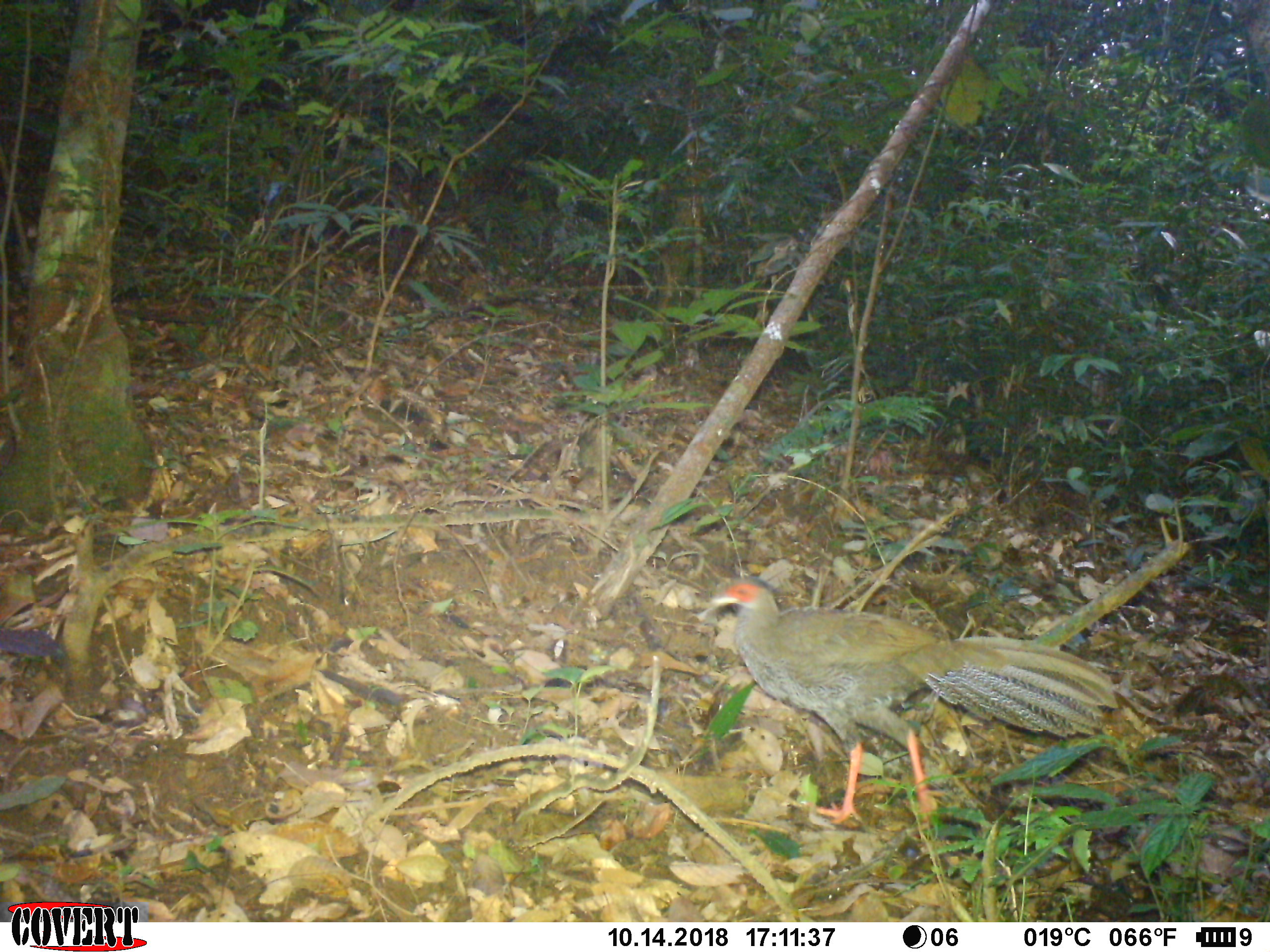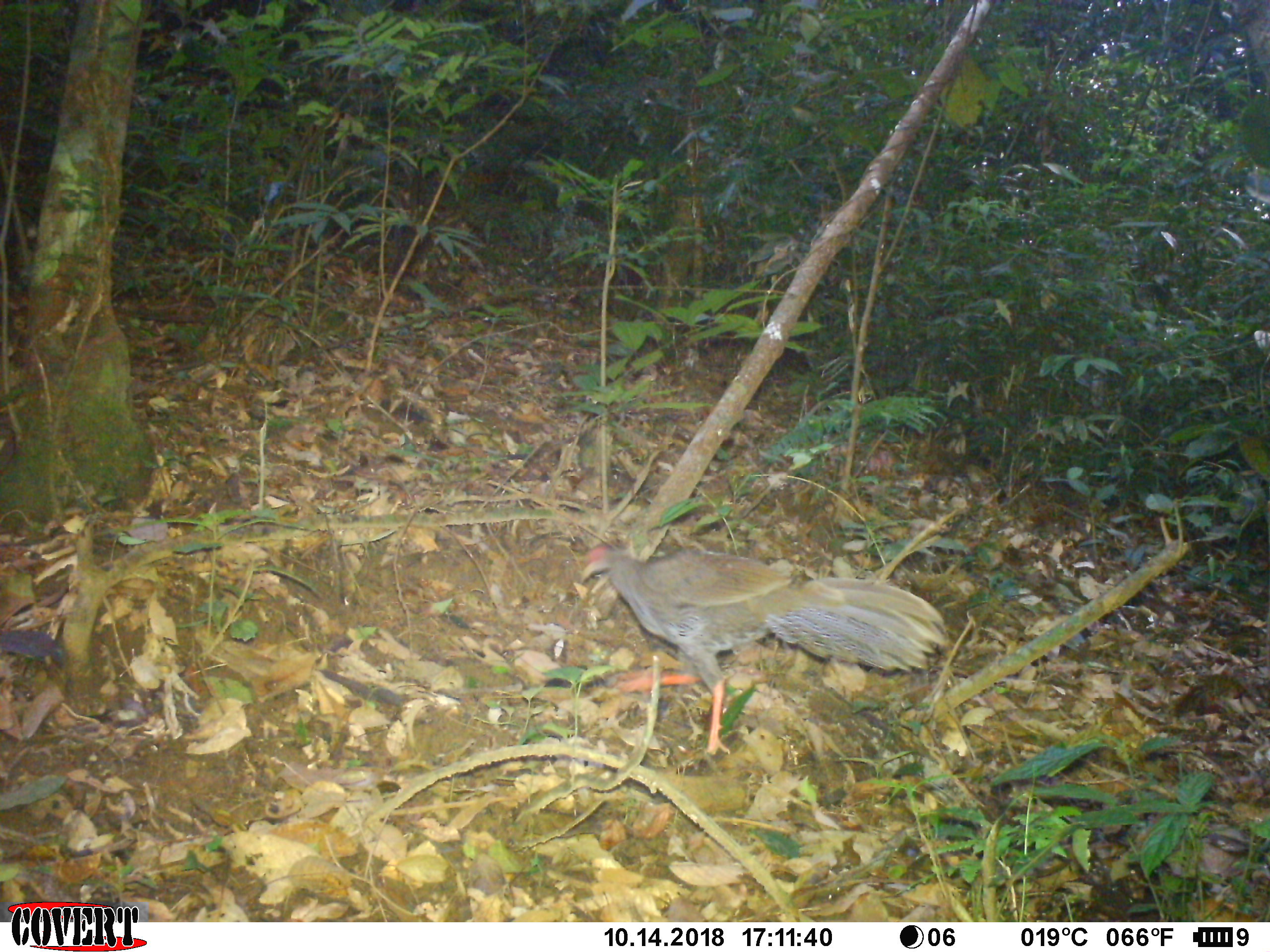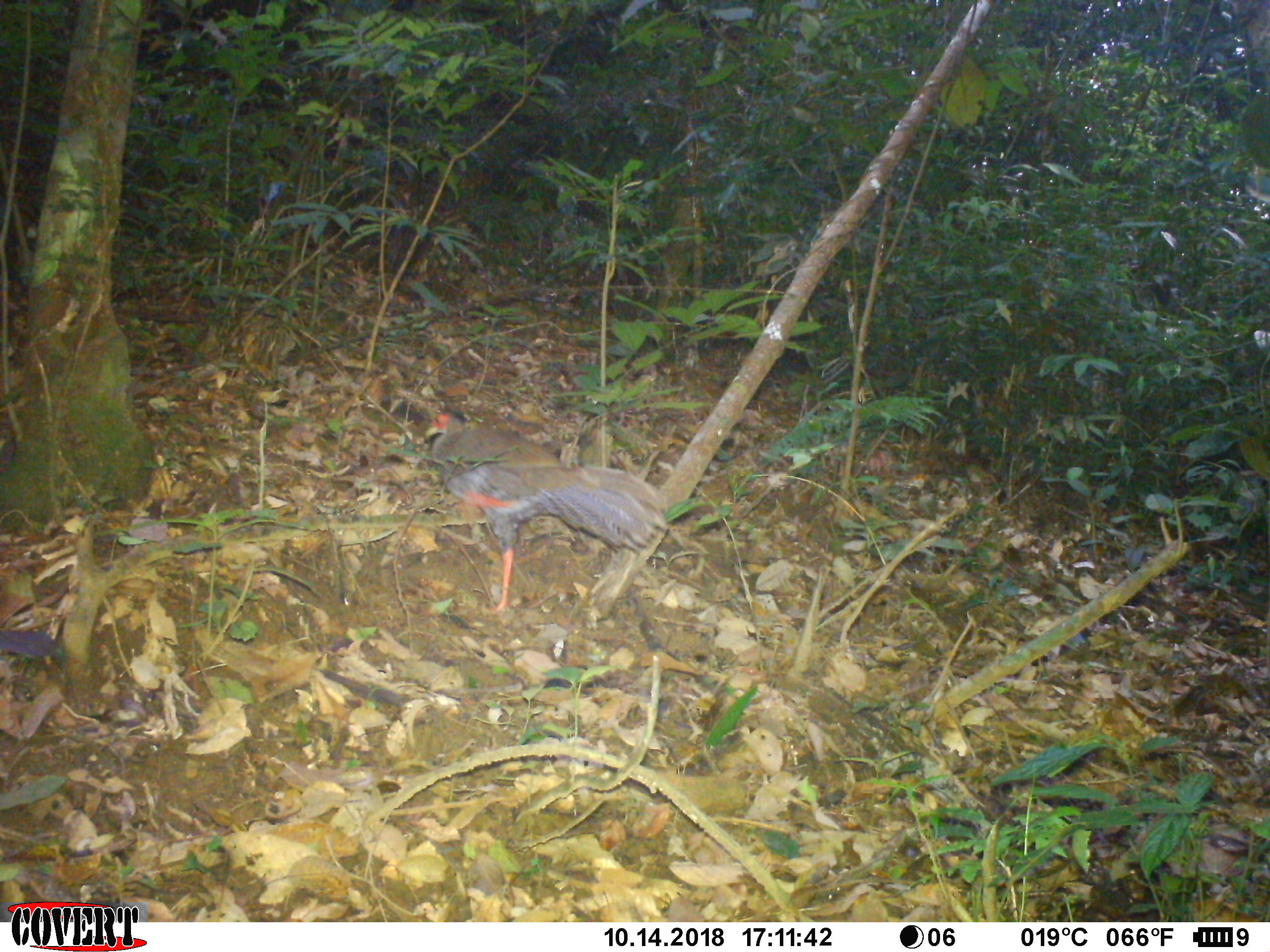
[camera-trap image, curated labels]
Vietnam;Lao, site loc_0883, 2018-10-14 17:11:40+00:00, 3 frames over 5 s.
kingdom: Animalia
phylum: Chordata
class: Aves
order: Galliformes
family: Phasianidae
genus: Lophura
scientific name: Lophura nycthemera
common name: silver pheasant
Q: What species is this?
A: Silver pheasant (Lophura nycthemera).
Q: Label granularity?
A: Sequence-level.